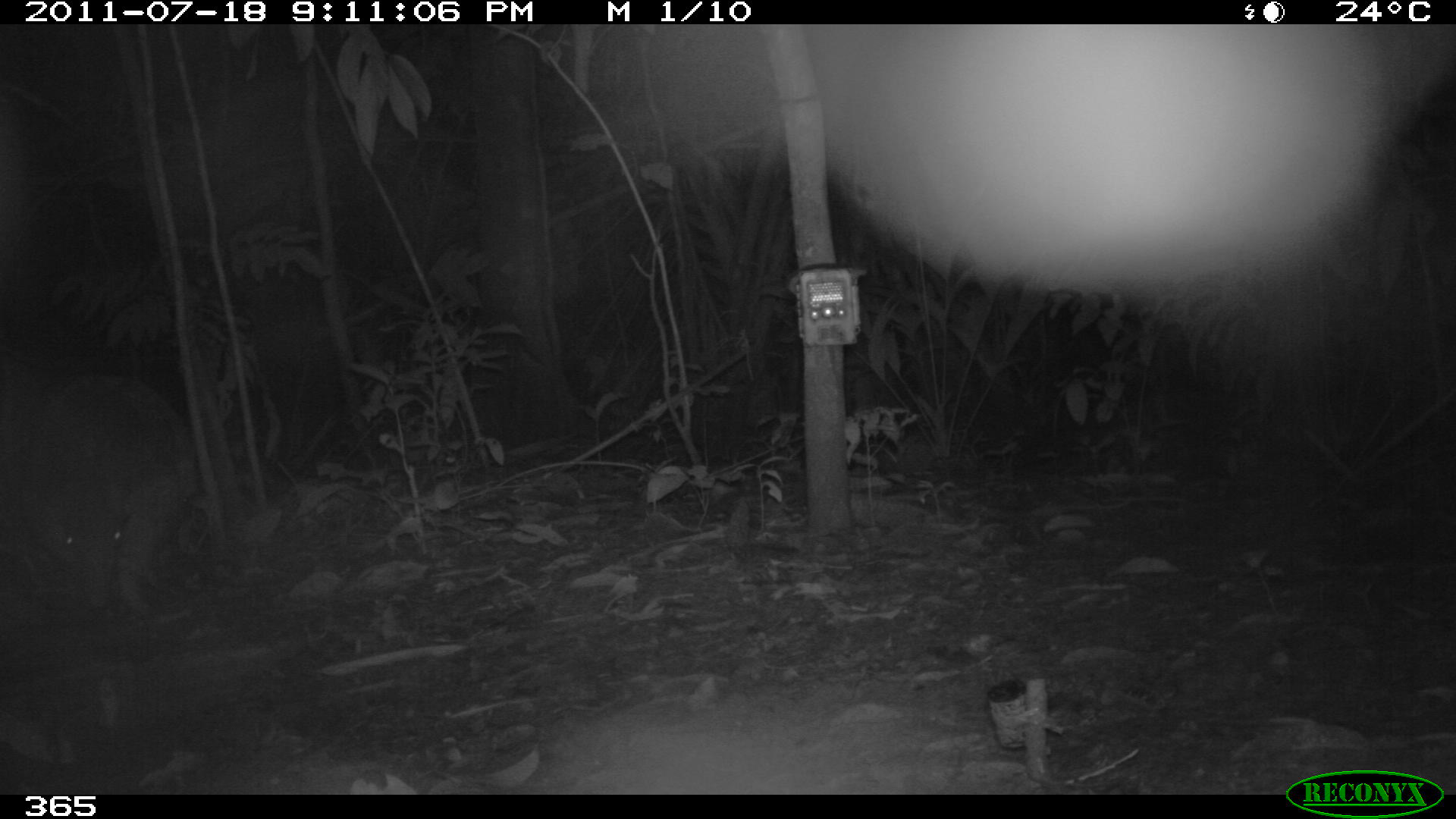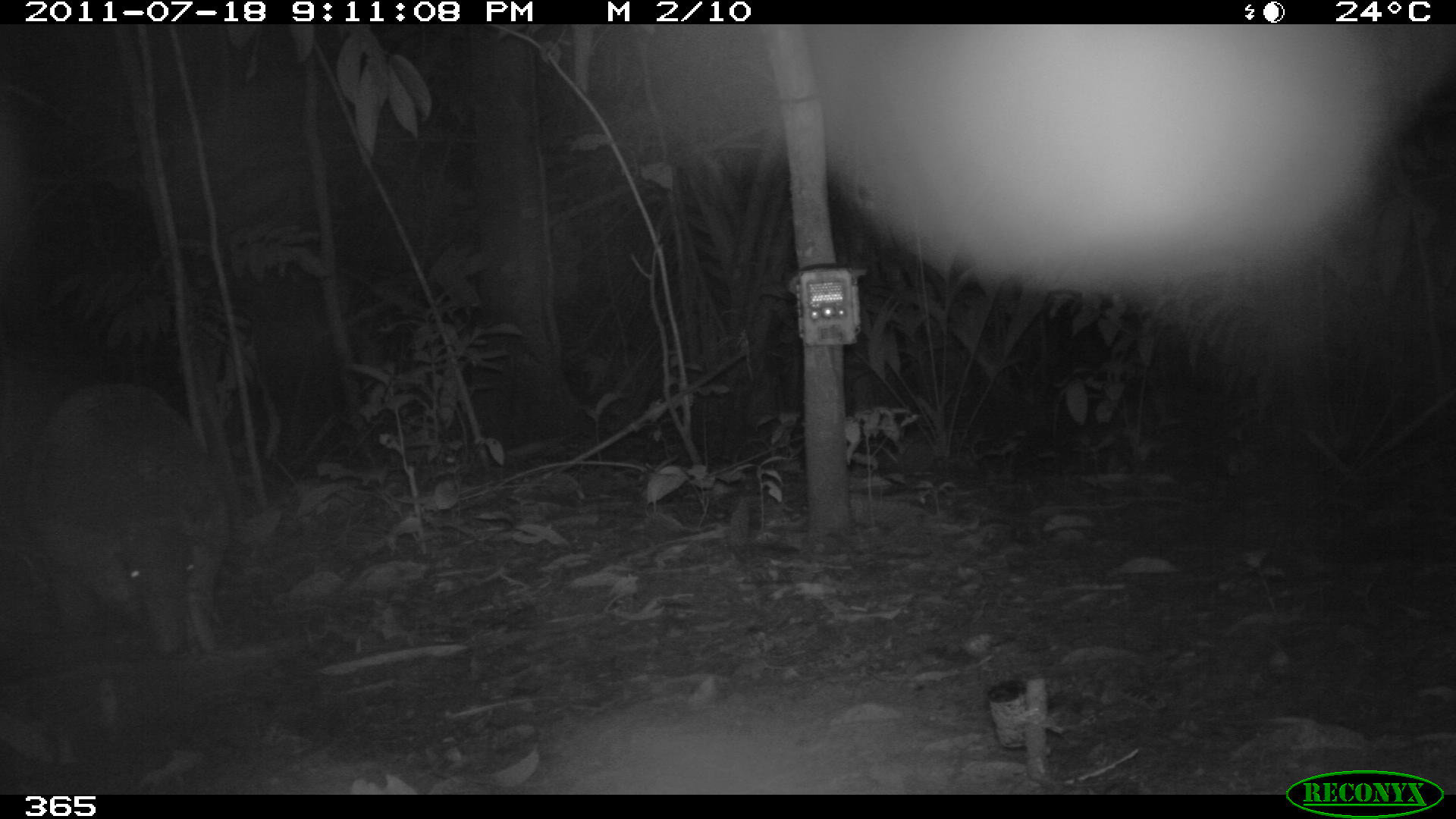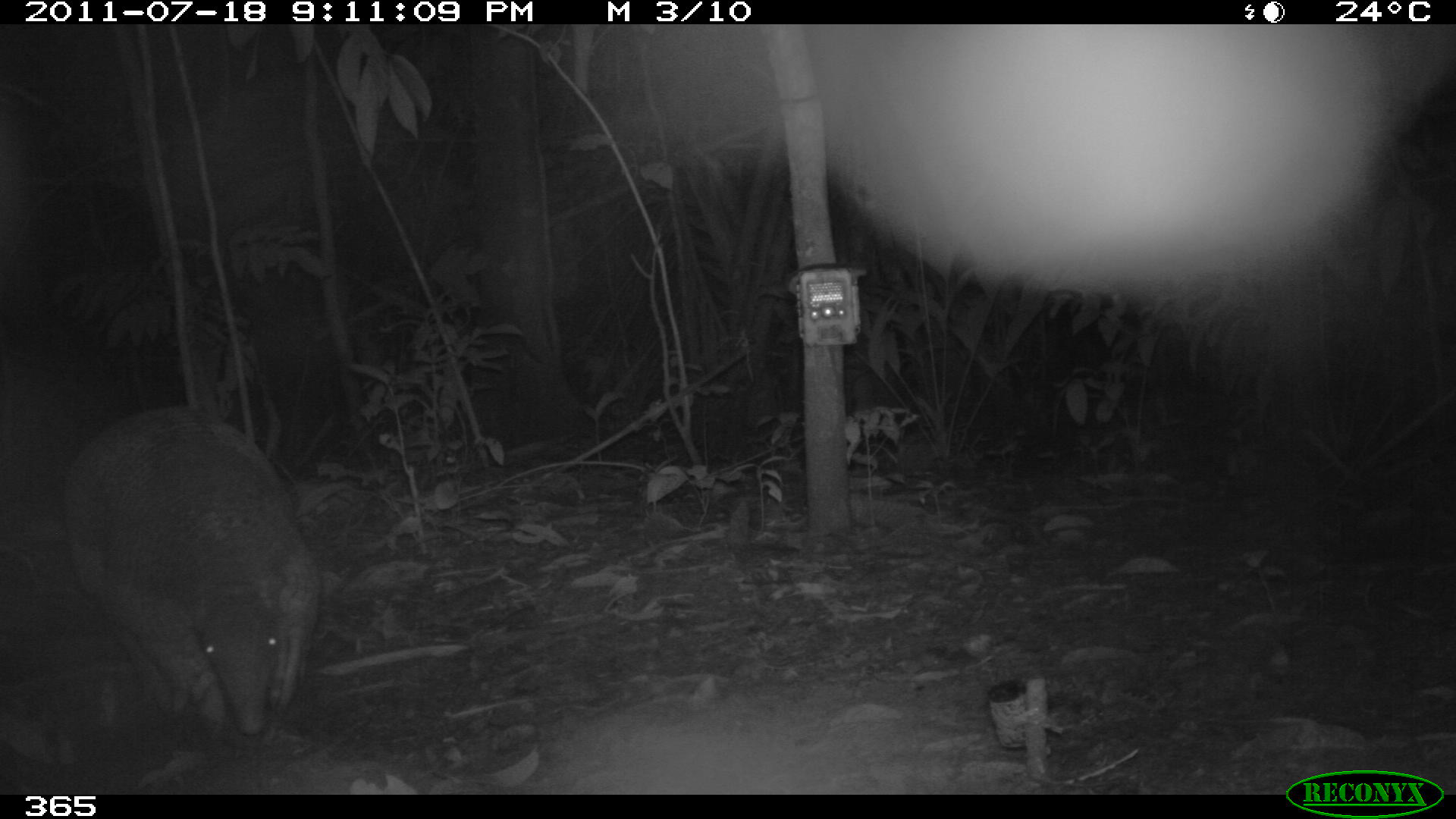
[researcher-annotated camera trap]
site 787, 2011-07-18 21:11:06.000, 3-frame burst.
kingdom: Animalia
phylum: Chordata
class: Mammalia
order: Cingulata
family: Chlamyphoridae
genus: Priodontes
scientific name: Priodontes maximus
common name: giant armadillo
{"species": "Priodontes maximus (giant armadillo)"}